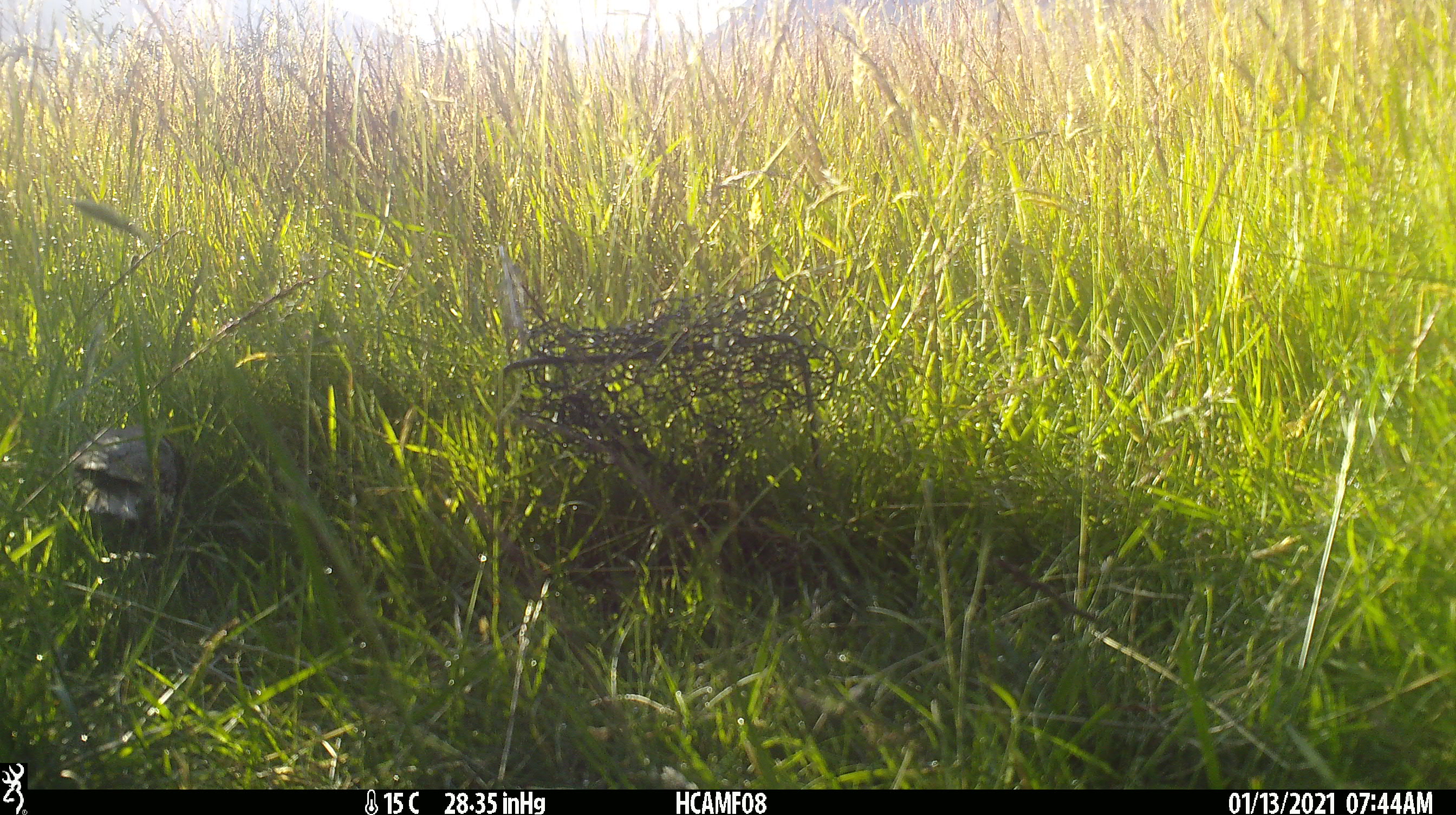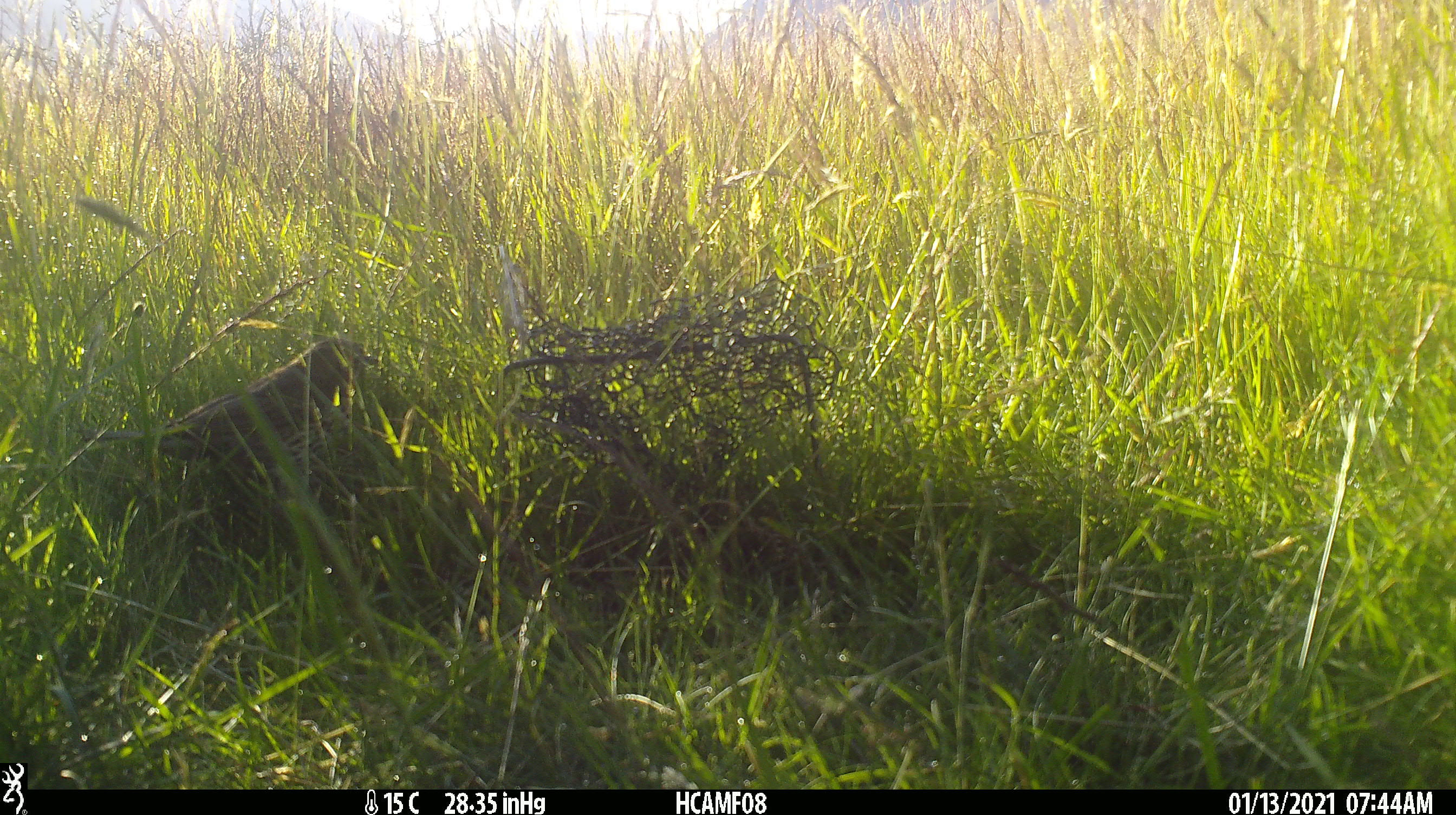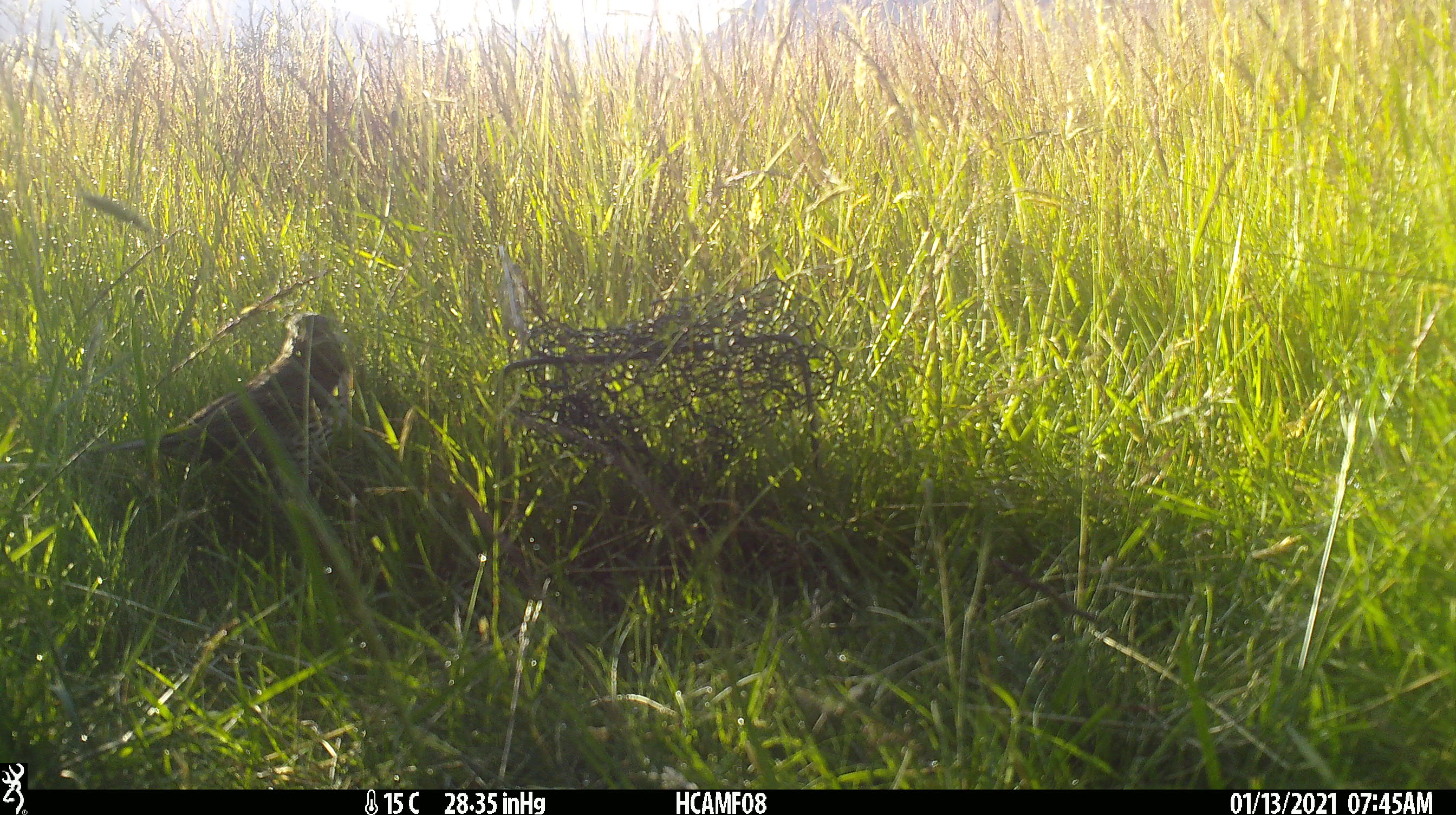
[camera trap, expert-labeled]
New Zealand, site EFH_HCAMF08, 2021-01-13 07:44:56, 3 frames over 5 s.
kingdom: Animalia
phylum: Chordata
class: Aves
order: Passeriformes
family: Turdidae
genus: Turdus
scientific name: Turdus philomelos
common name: song thrush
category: thrush